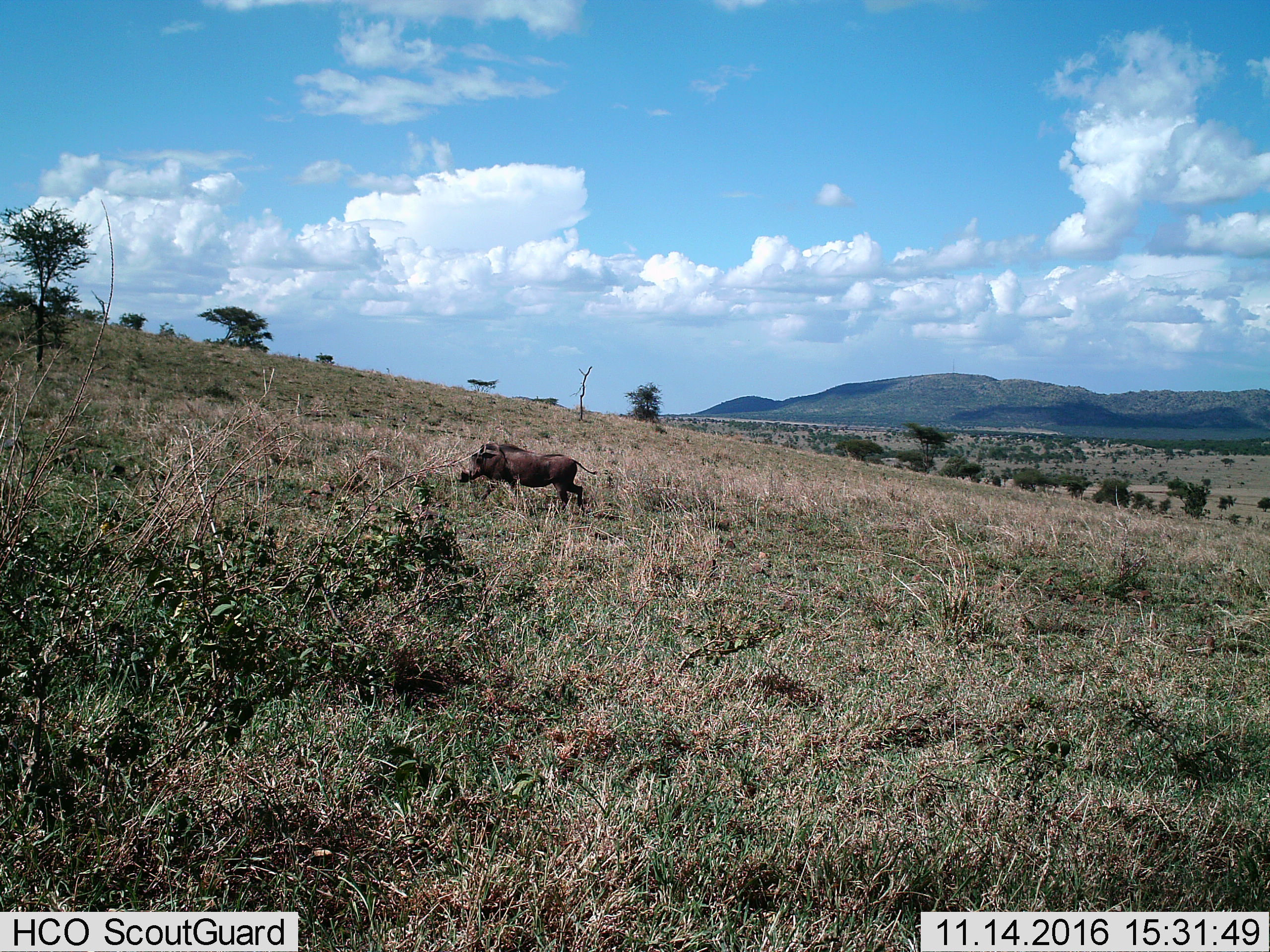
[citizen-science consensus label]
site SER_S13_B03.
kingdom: Animalia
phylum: Chordata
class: Mammalia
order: Artiodactyla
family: Suidae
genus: Phacochoerus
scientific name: Phacochoerus africanus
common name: warthog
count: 1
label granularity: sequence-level